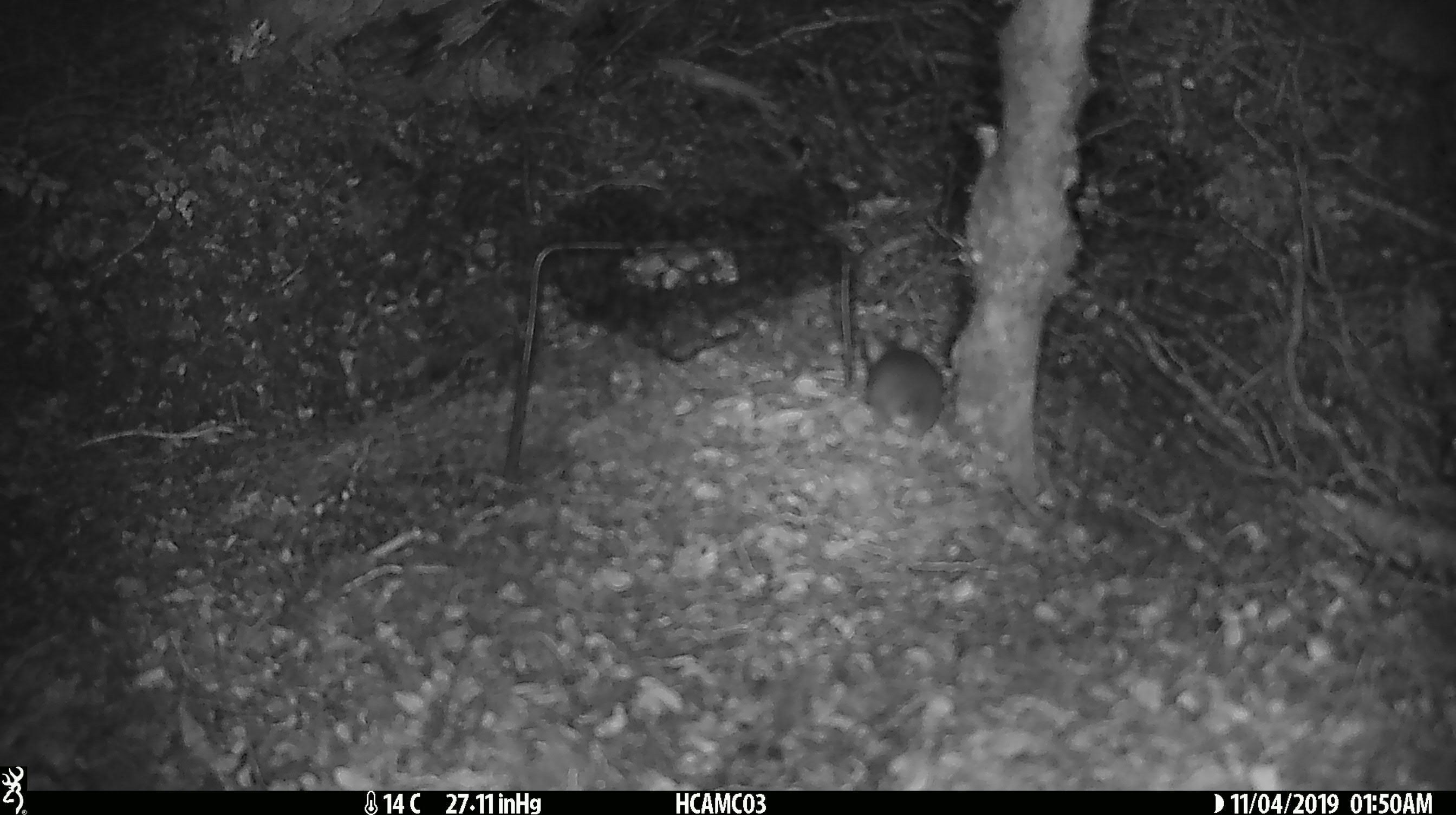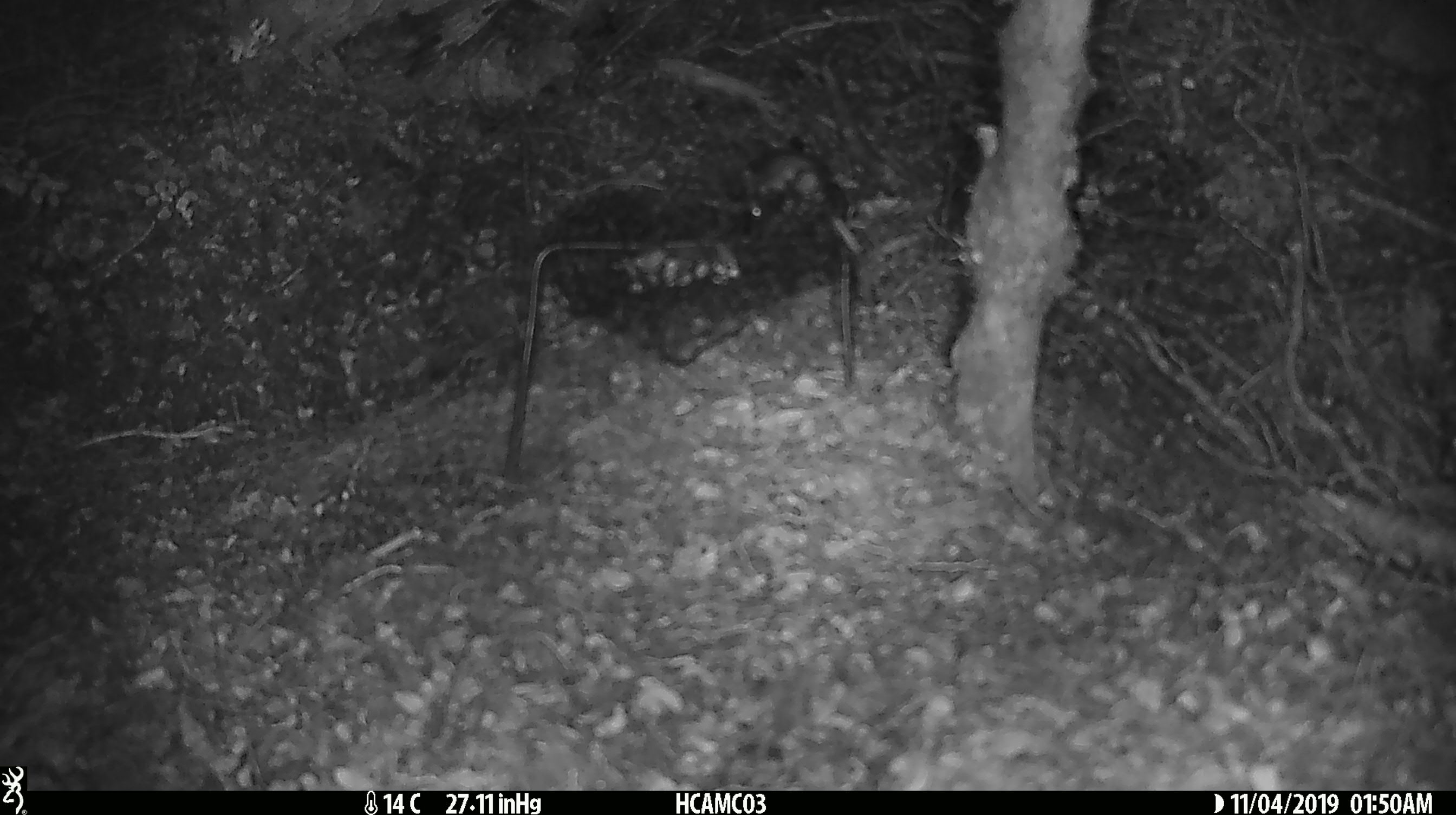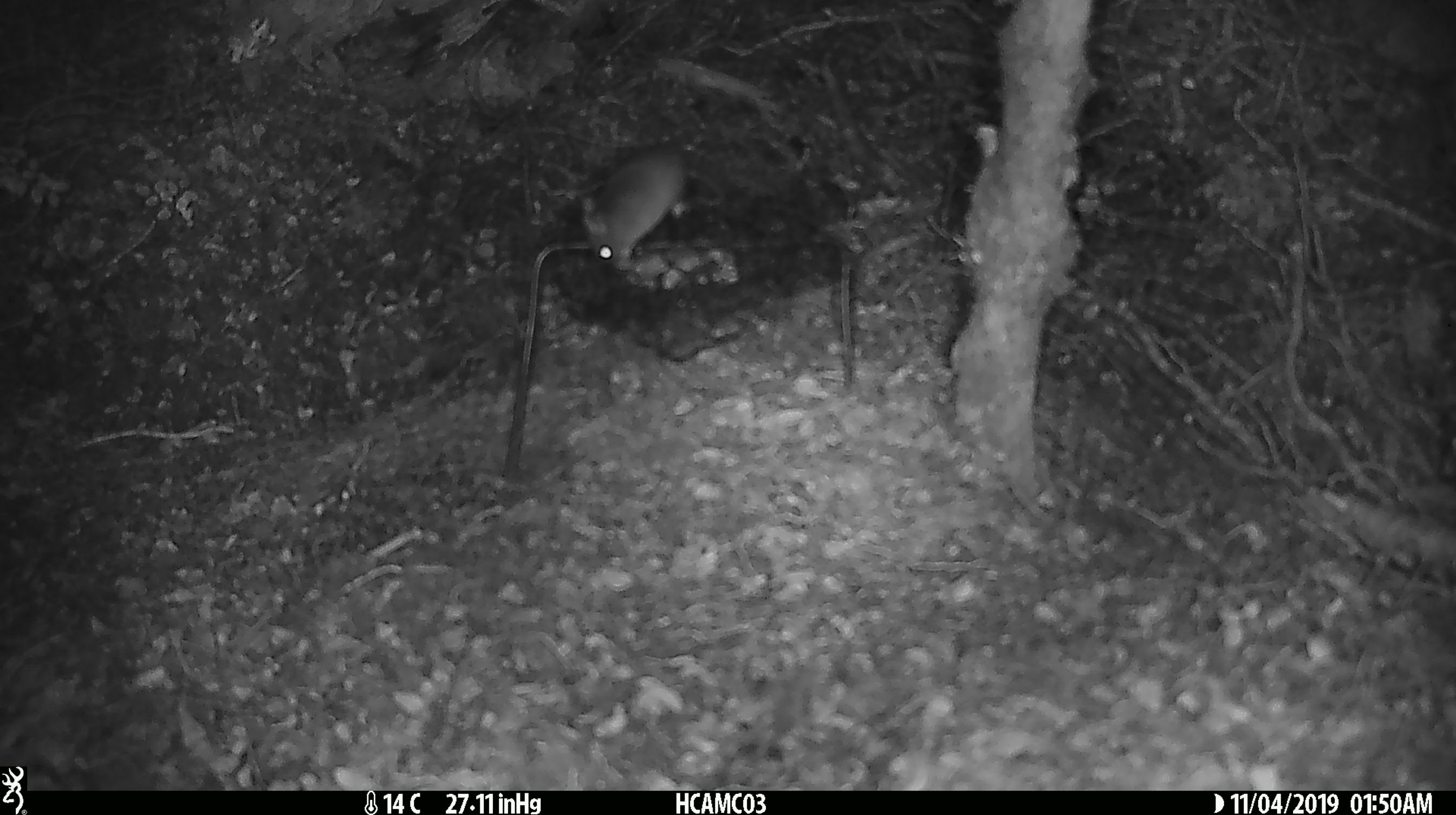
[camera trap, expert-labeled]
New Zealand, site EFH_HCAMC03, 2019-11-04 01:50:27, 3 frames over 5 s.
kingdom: Animalia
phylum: Chordata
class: Mammalia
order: Rodentia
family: Muridae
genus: Mus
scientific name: Mus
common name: mouse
Mouse (Mus).